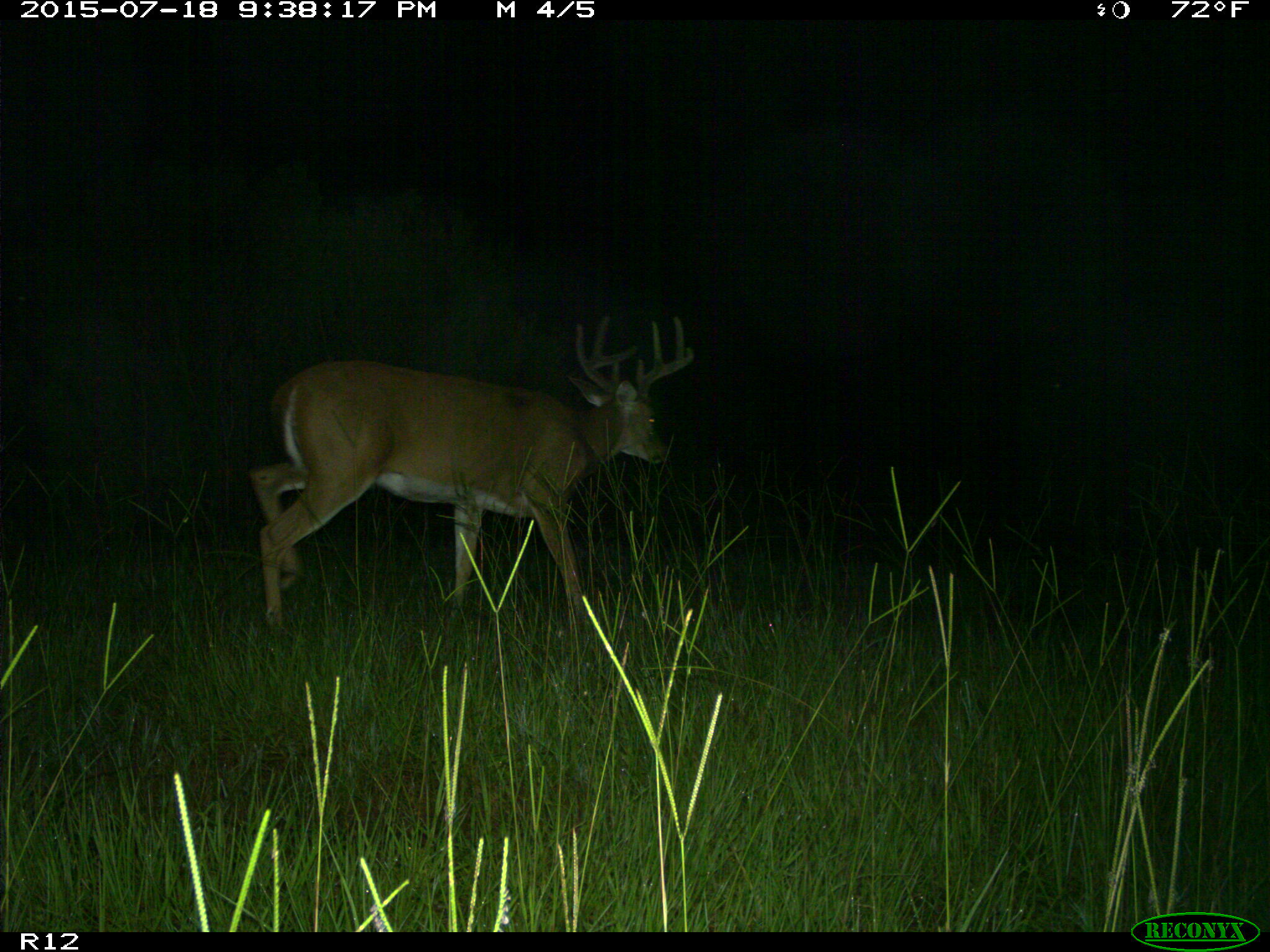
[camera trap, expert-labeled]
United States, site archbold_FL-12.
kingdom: Animalia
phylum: Chordata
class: Mammalia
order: Artiodactyla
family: Cervidae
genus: Odocoileus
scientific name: Odocoileus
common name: deer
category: unidentified deer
Unidentified deer (deer) (Odocoileus).